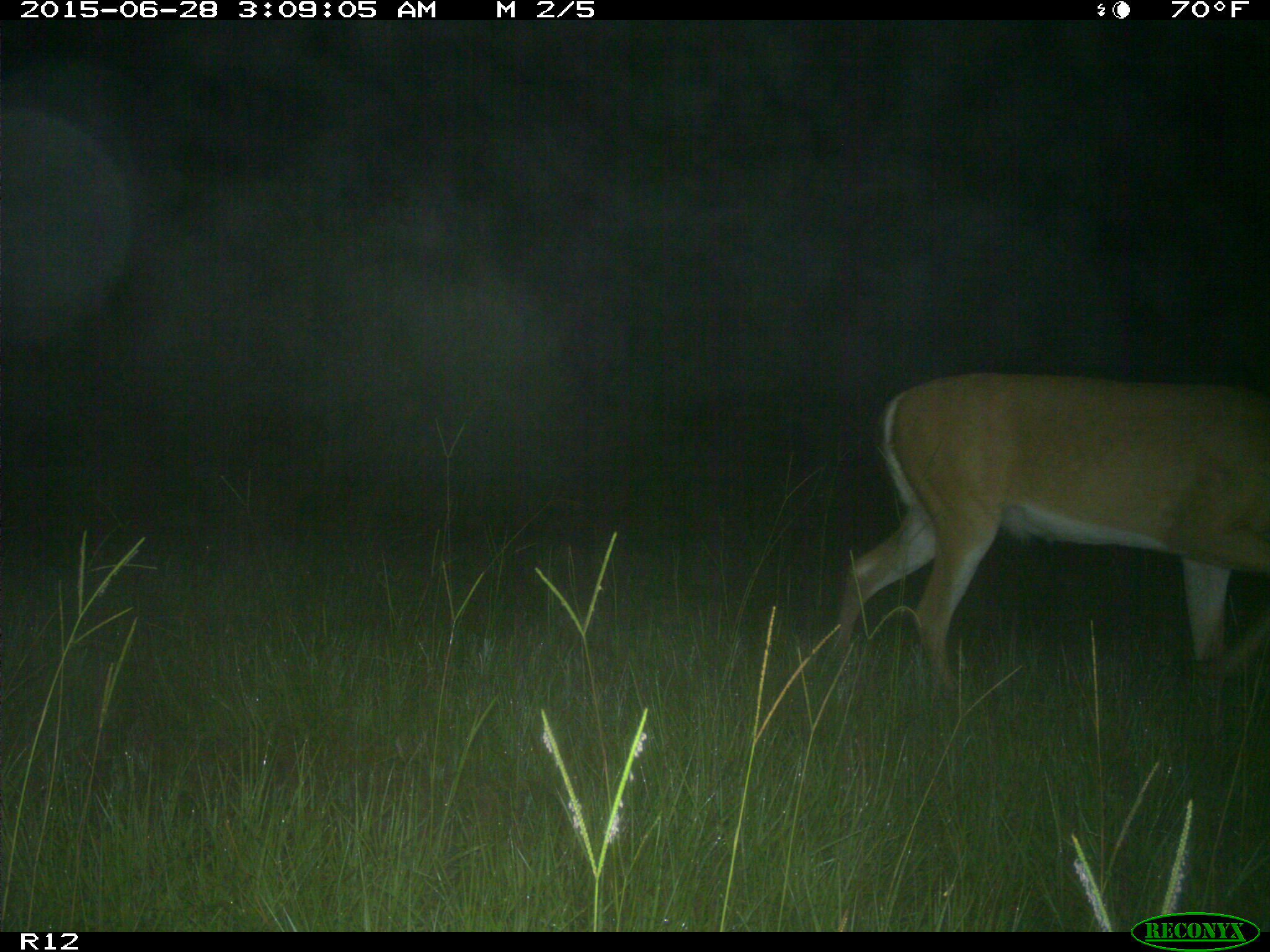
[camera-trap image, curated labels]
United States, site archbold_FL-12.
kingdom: Animalia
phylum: Chordata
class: Mammalia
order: Artiodactyla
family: Cervidae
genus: Odocoileus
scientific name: Odocoileus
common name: deer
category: unidentified deer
Unidentified deer (deer) (Odocoileus).